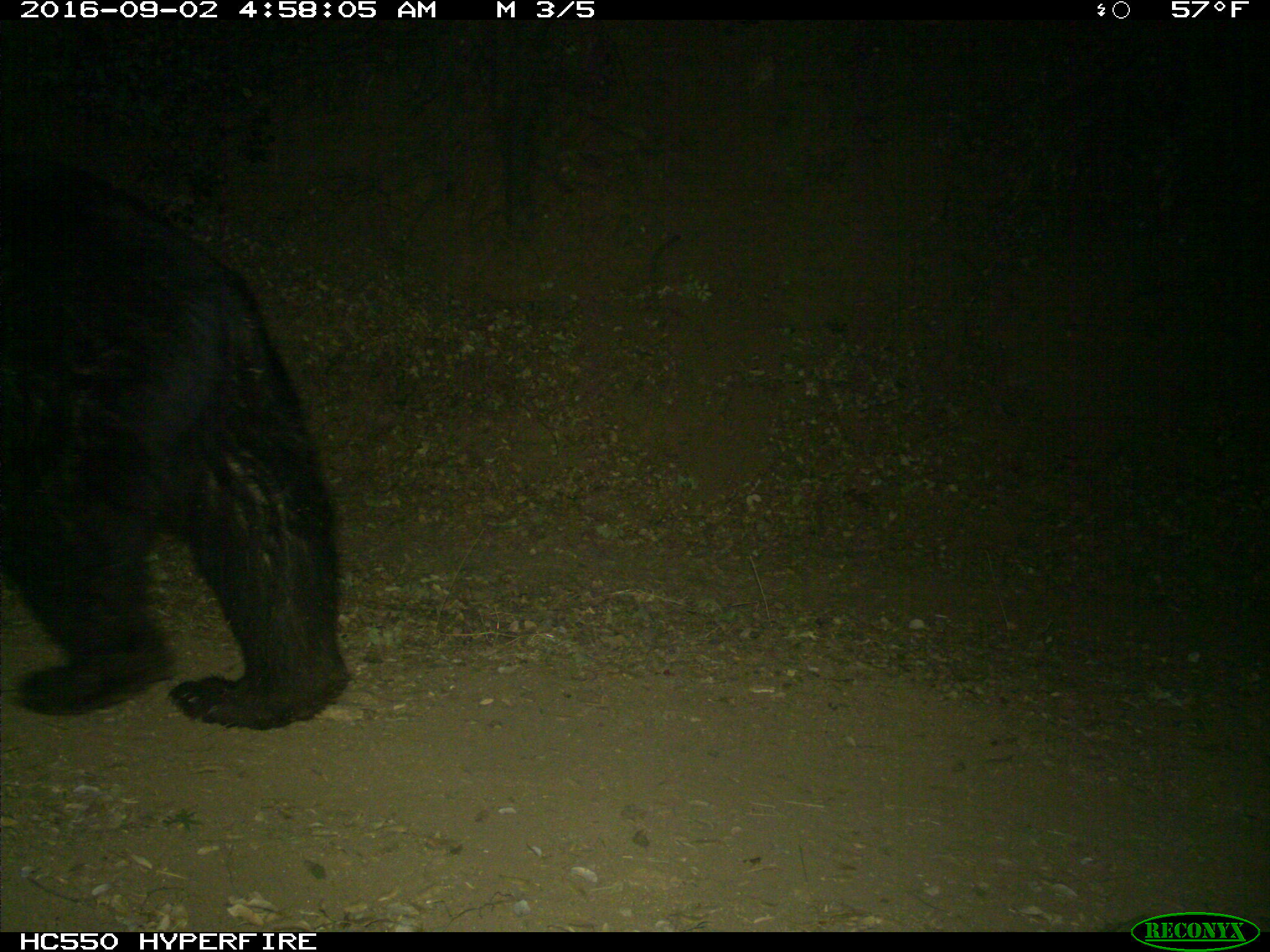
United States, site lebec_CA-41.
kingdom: Animalia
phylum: Chordata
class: Mammalia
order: Carnivora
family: Ursidae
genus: Ursus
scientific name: Ursus americanus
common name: american black bear